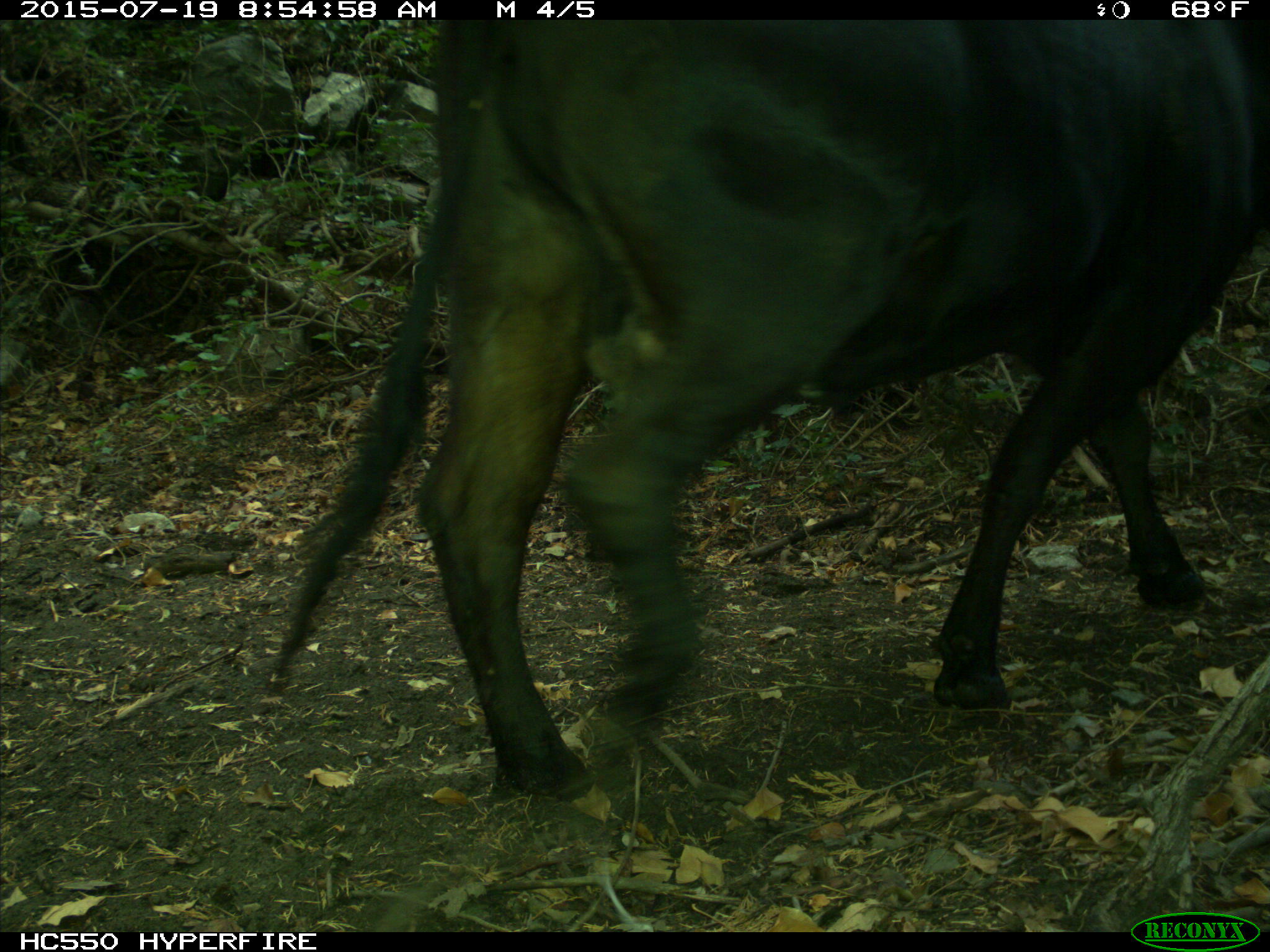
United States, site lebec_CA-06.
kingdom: Animalia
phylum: Chordata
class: Mammalia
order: Artiodactyla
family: Bovidae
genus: Bos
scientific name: Bos taurus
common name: domestic cow